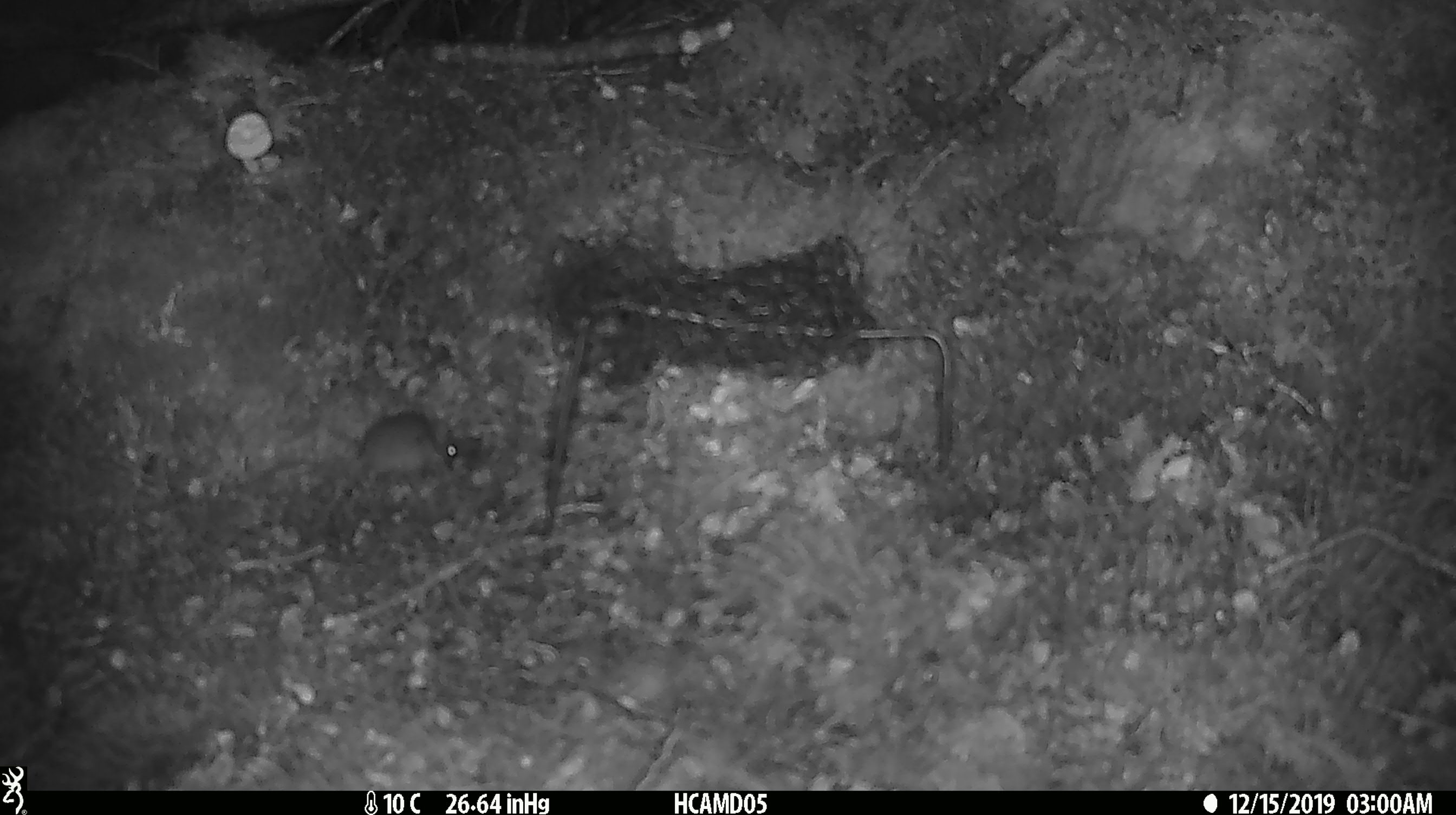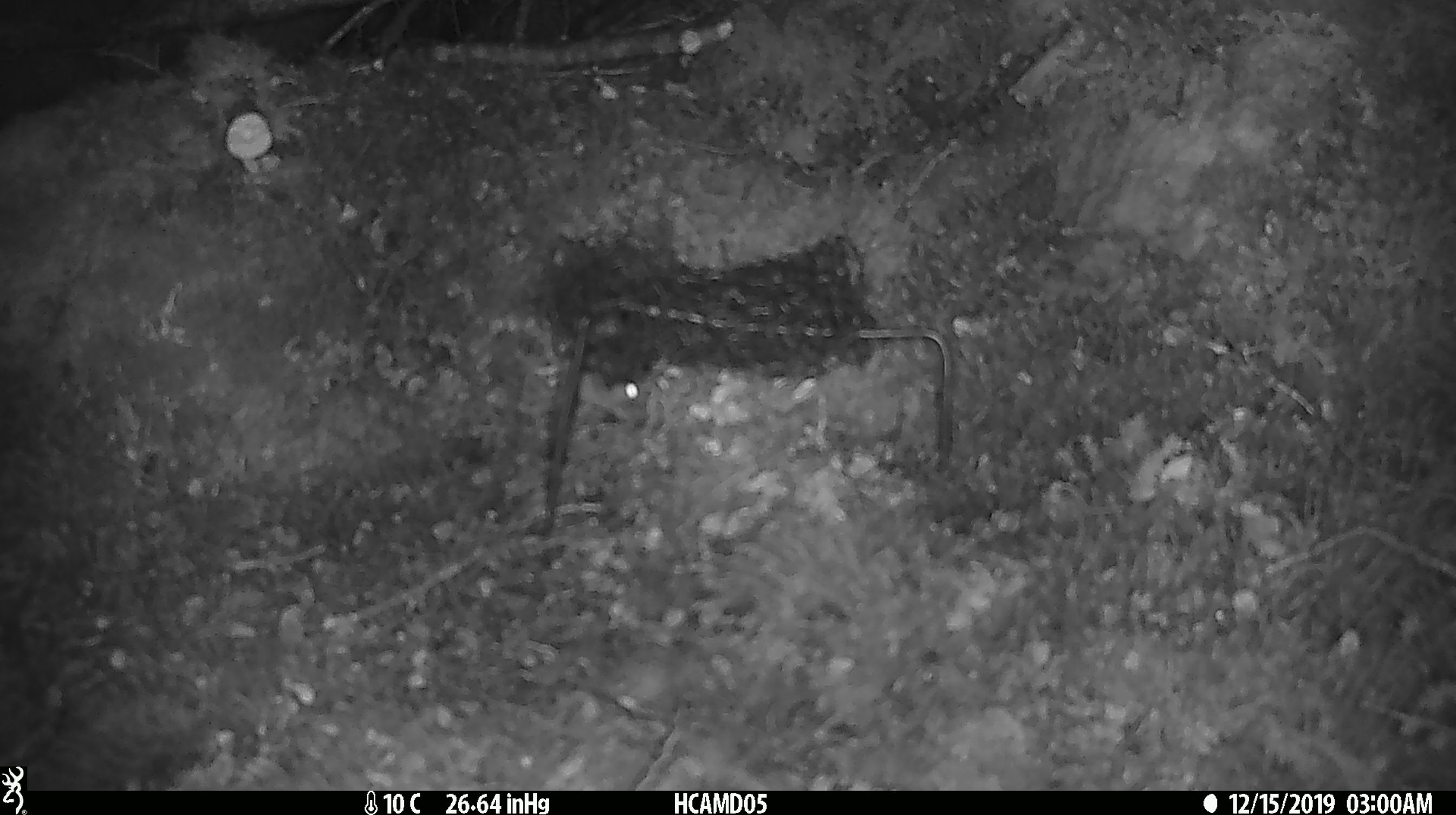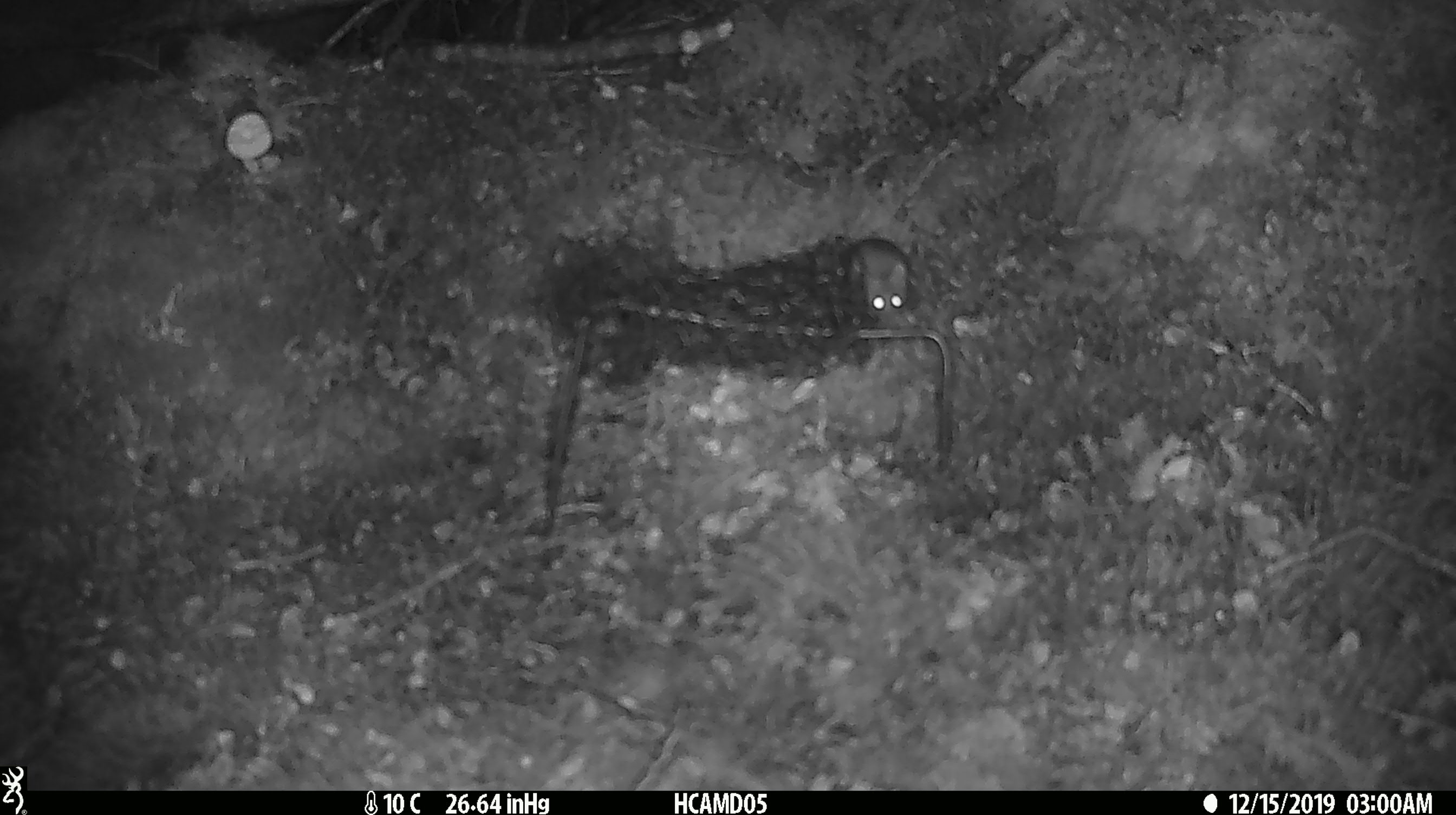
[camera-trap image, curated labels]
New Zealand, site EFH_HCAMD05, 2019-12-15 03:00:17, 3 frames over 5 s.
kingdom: Animalia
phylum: Chordata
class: Mammalia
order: Rodentia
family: Muridae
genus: Mus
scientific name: Mus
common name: mouse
Mouse (Mus).